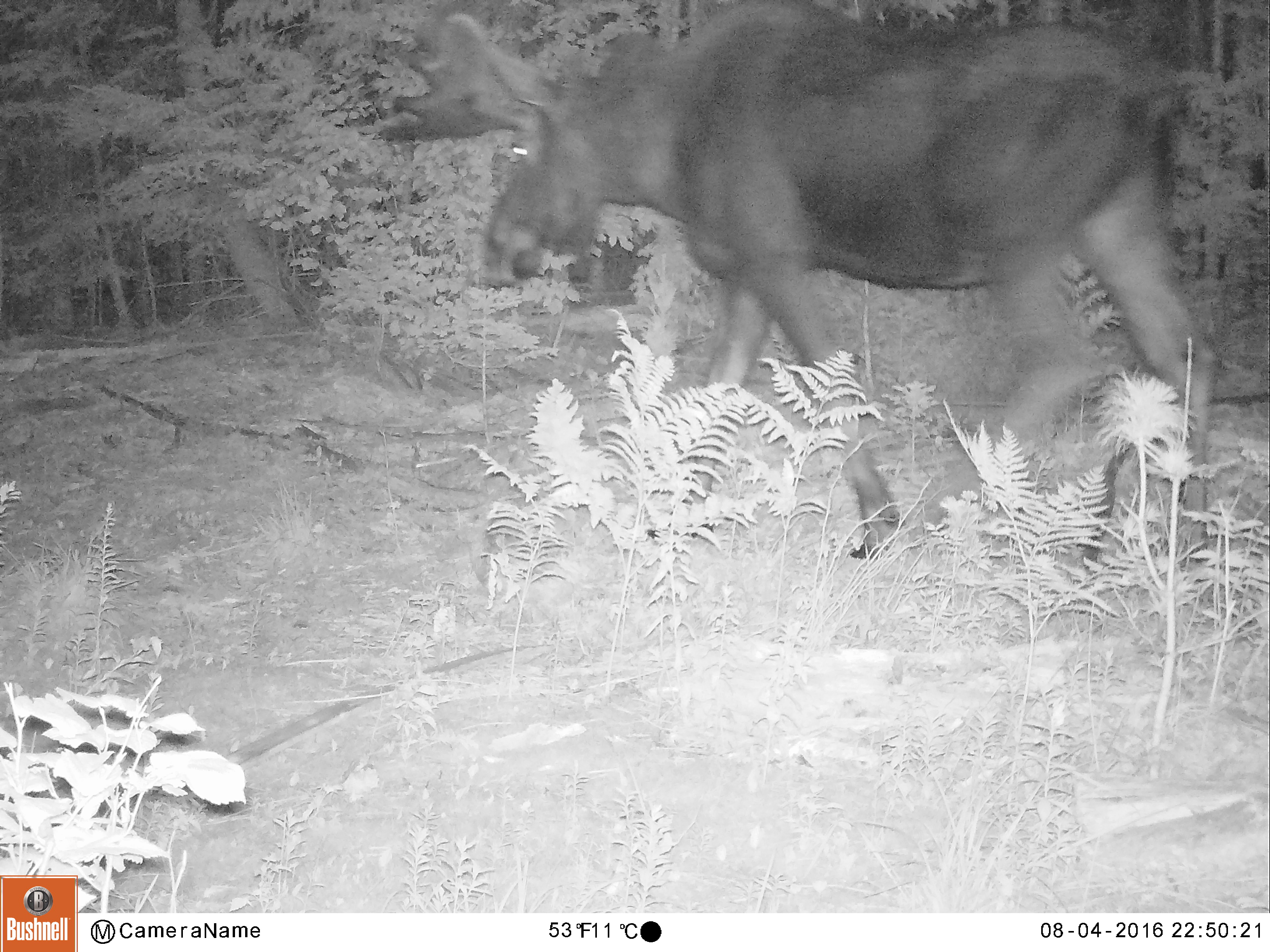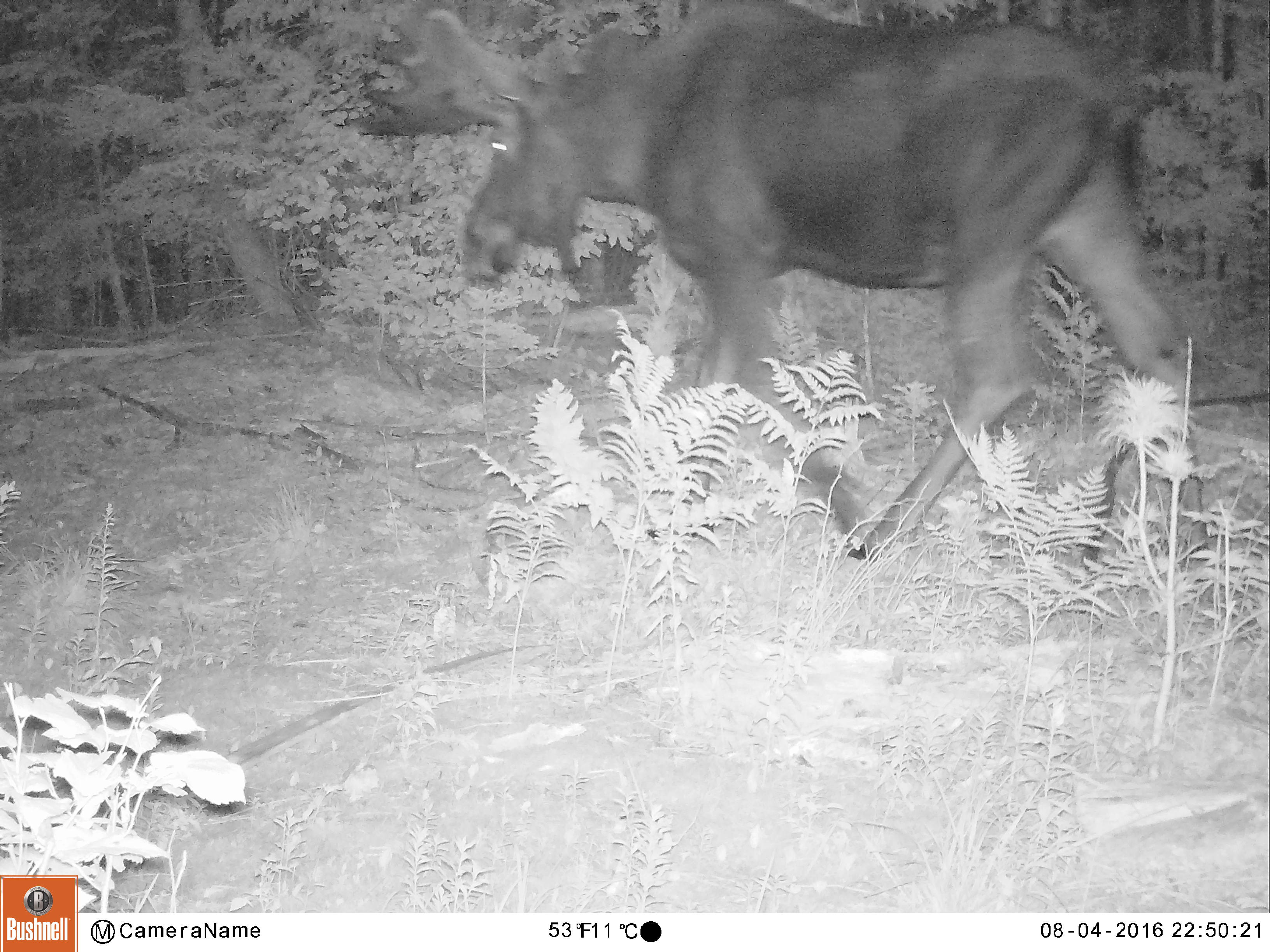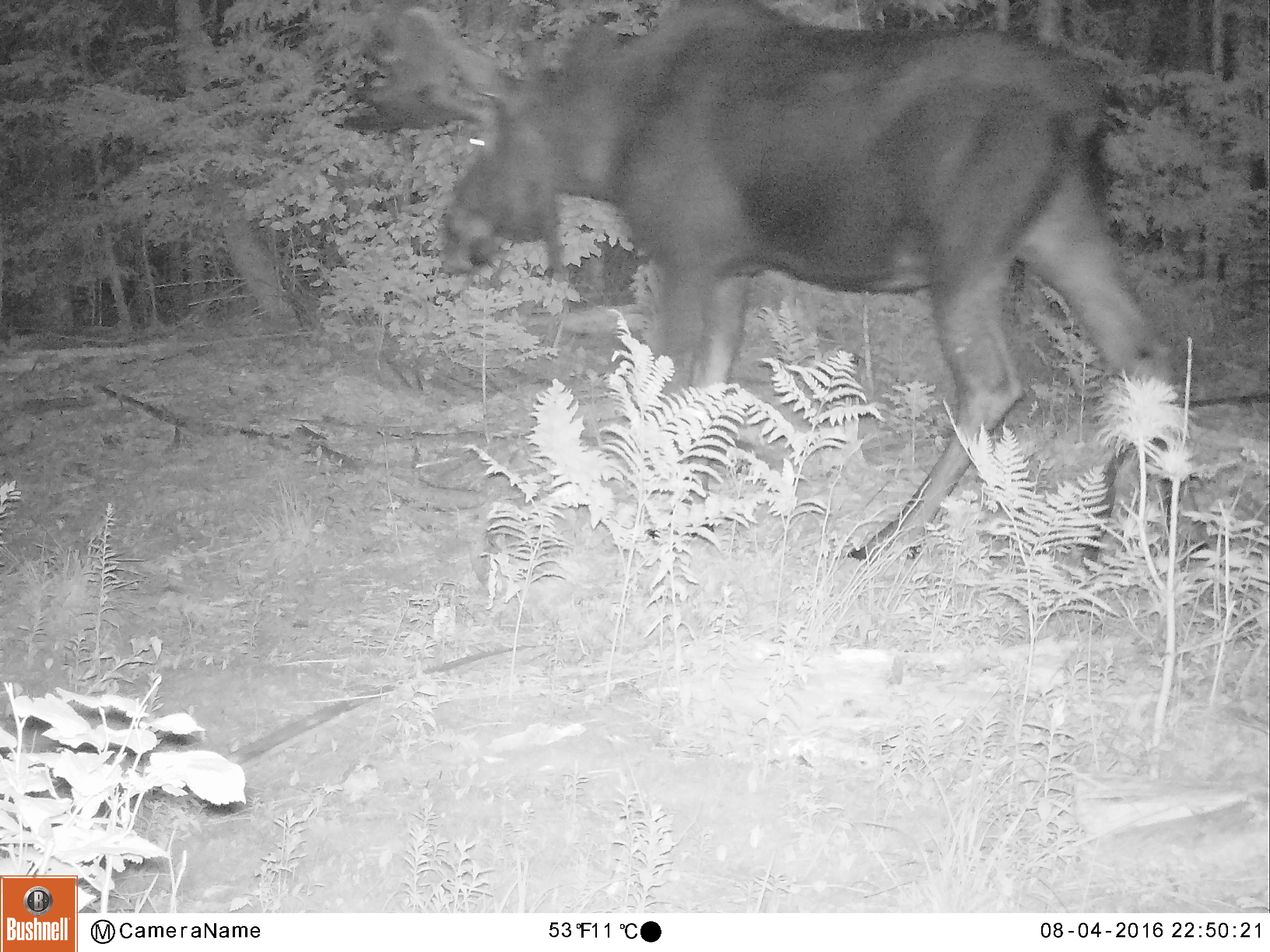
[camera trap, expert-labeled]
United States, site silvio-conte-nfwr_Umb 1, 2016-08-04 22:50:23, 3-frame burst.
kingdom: Animalia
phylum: Chordata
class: Mammalia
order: Artiodactyla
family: Cervidae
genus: Alces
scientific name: Alces alces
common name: moose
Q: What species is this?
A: Moose (Alces alces).